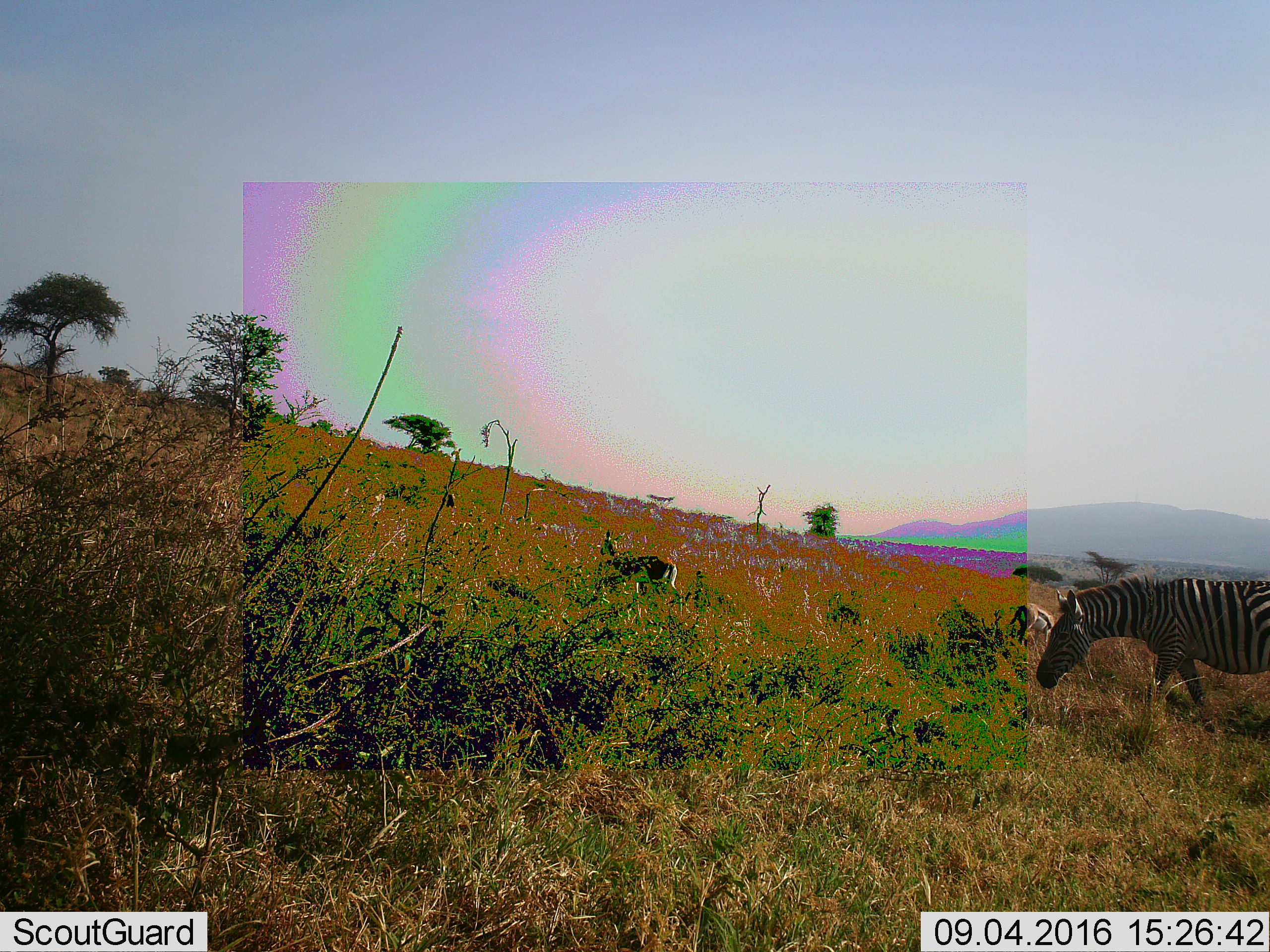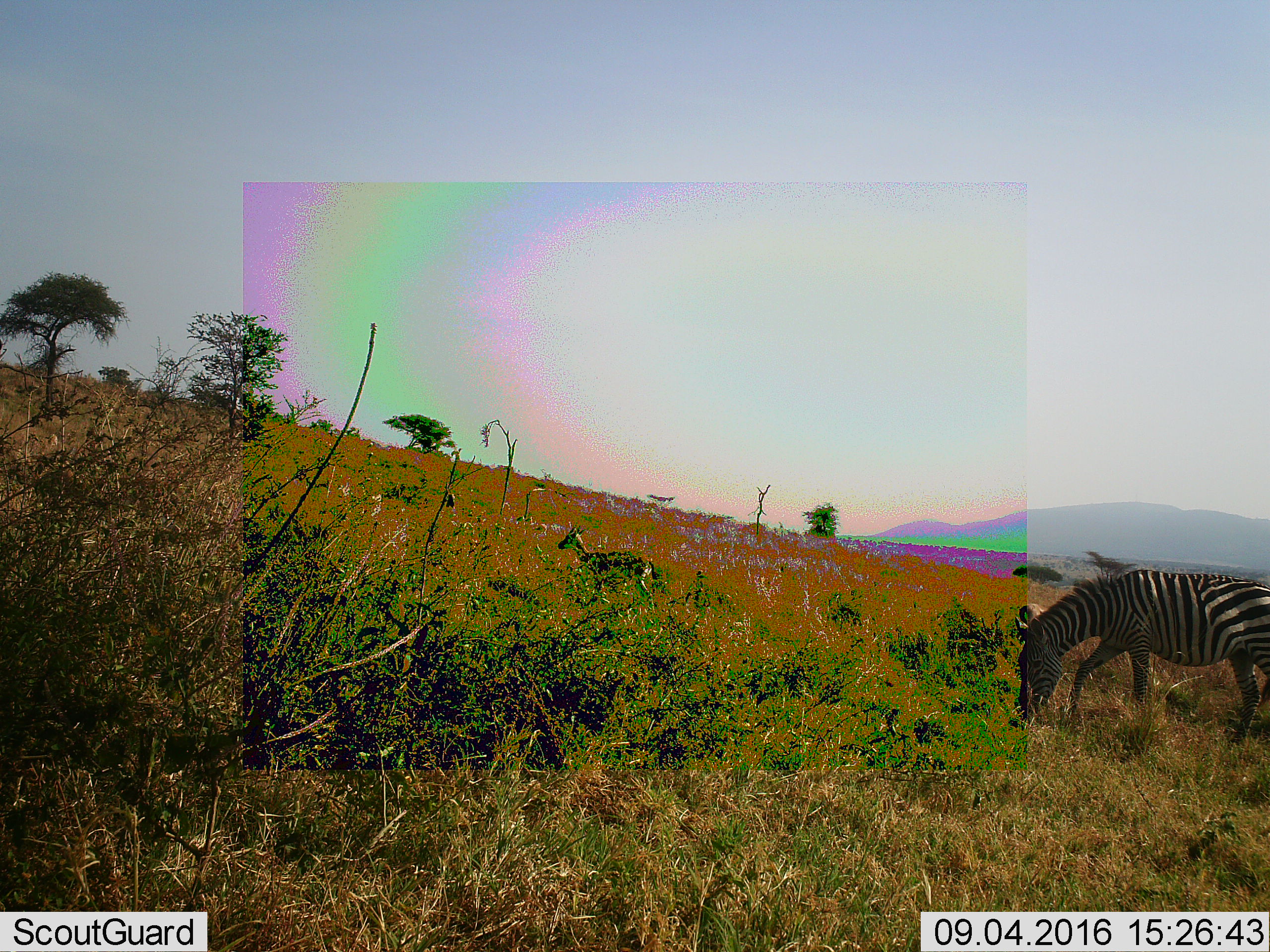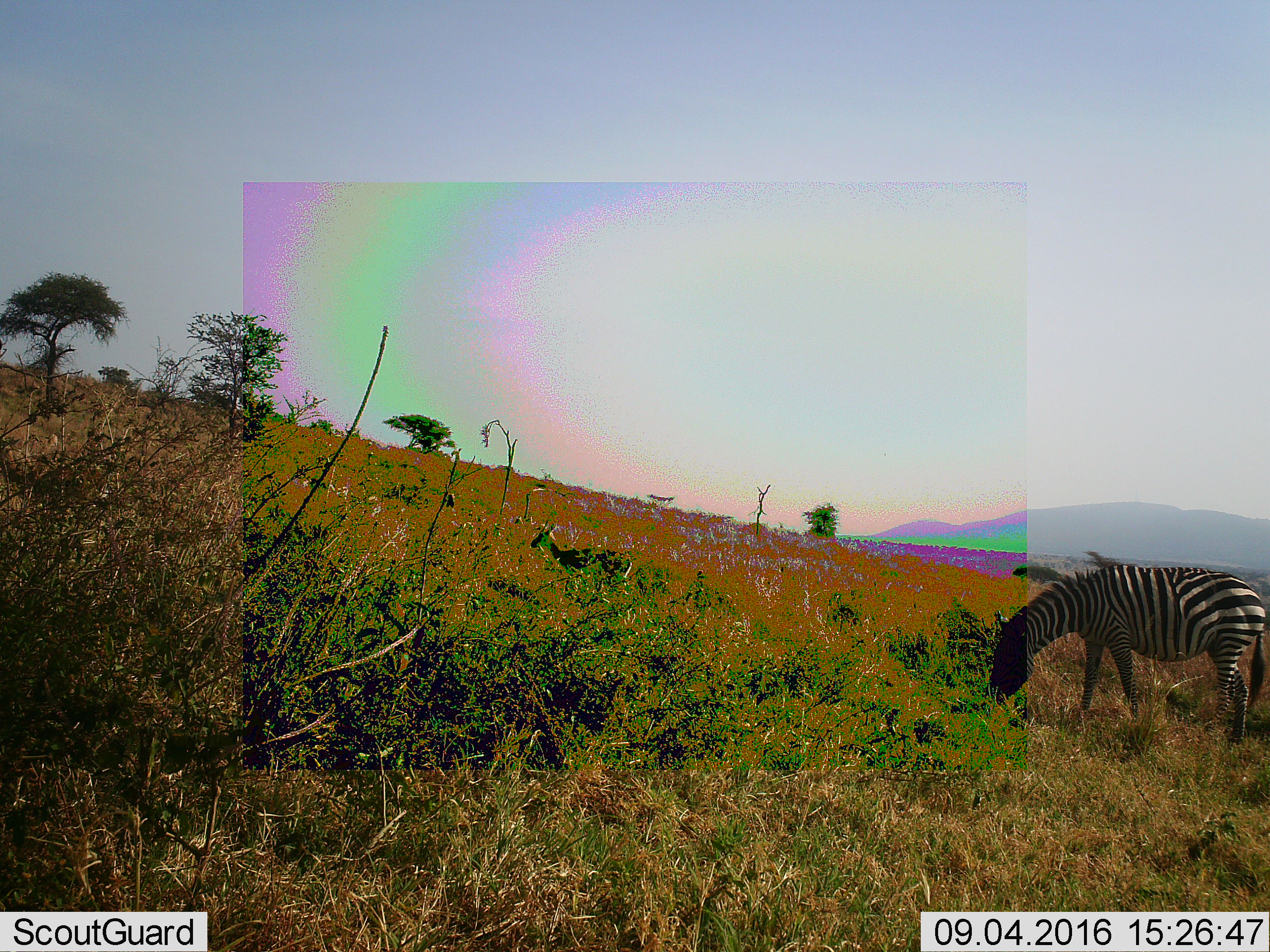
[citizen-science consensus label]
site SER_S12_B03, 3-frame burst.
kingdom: Animalia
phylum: Chordata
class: Mammalia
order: Artiodactyla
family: Bovidae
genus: Eudorcas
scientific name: Eudorcas thomsonii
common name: thomson's gazelle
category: gazellethomsons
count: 2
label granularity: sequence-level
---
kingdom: Animalia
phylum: Chordata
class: Mammalia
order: Perissodactyla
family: Equidae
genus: Equus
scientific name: Equus quagga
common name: plains zebra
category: zebraplains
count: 1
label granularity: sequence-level